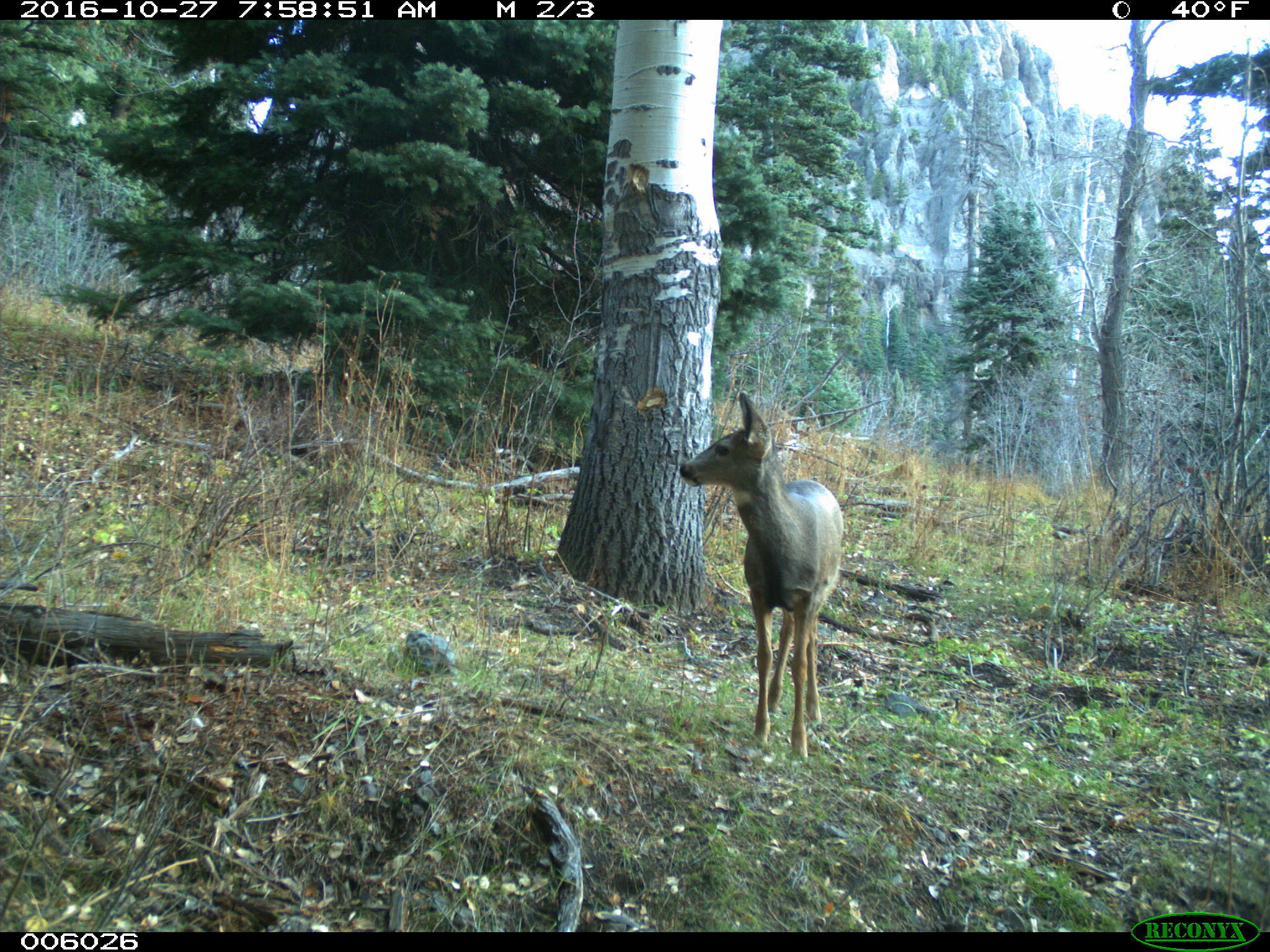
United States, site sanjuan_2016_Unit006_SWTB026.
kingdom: Animalia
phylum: Chordata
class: Mammalia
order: Artiodactyla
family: Cervidae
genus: Odocoileus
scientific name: Odocoileus hemionus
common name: mule deer